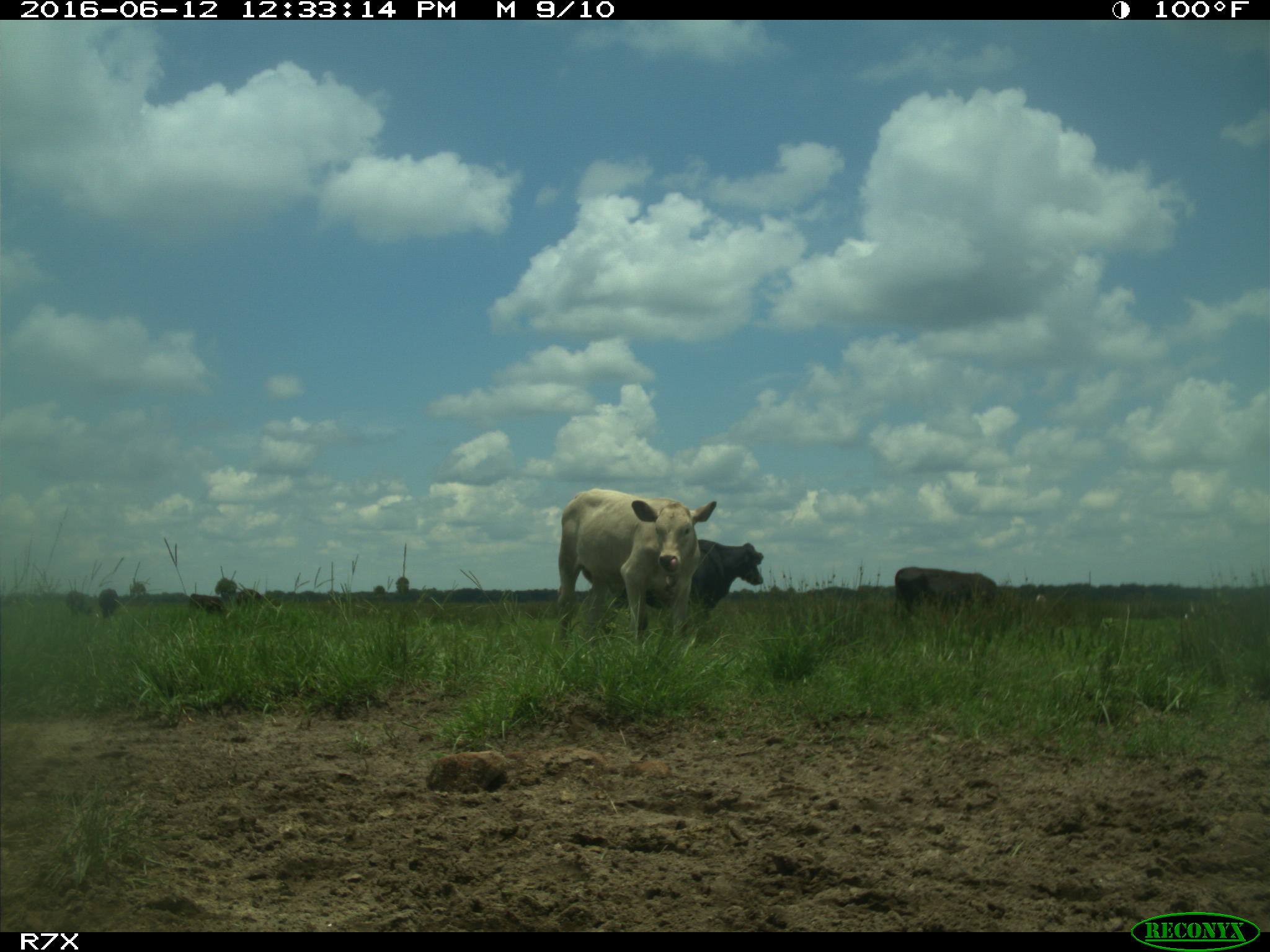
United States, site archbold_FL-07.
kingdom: Animalia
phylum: Chordata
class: Mammalia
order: Artiodactyla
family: Bovidae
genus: Bos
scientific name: Bos taurus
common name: domestic cow